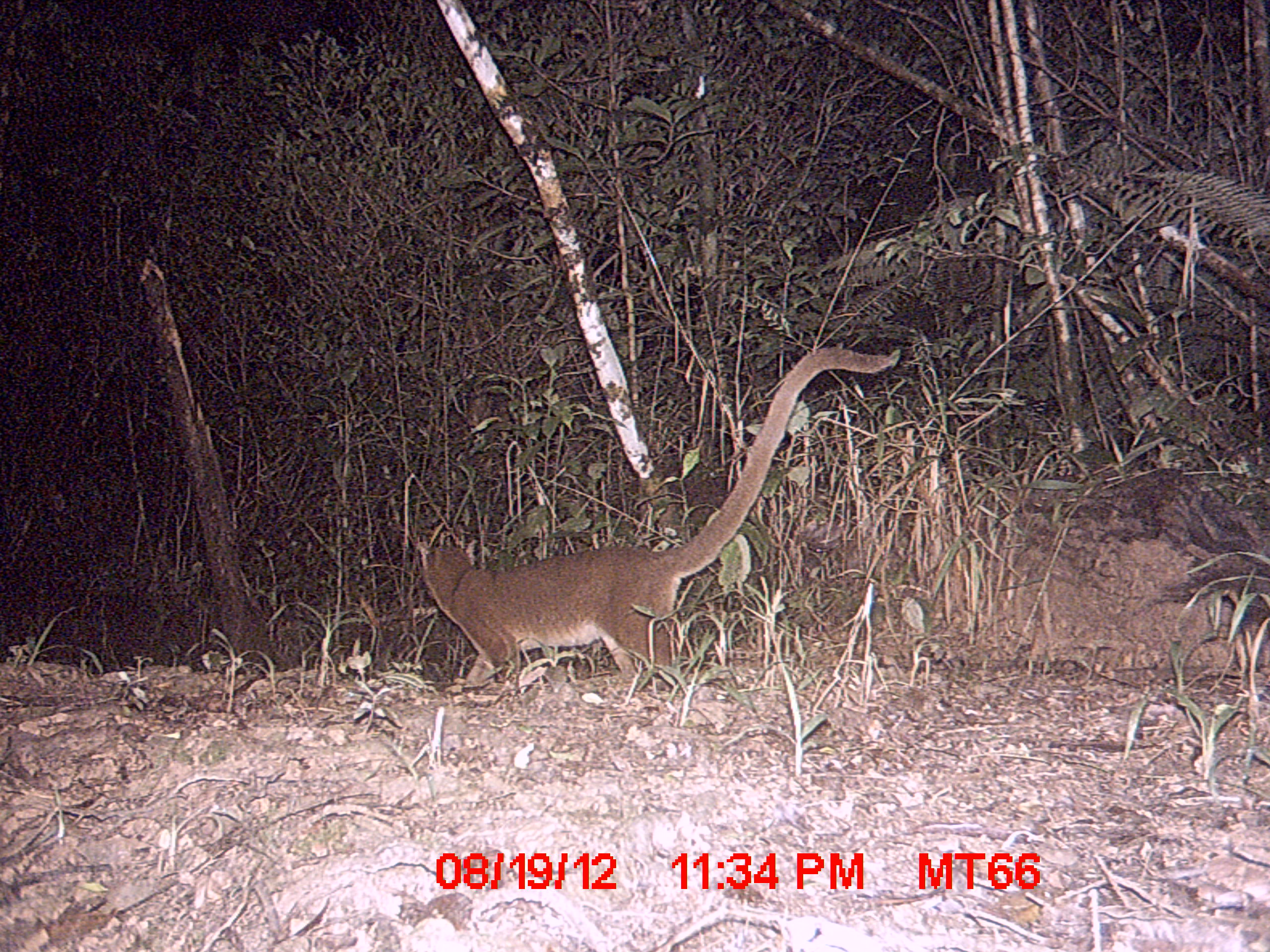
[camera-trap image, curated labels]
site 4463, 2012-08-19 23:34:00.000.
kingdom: Animalia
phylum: Chordata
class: Mammalia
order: Carnivora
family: Eupleridae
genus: Cryptoprocta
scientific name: Cryptoprocta ferox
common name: fossa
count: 1